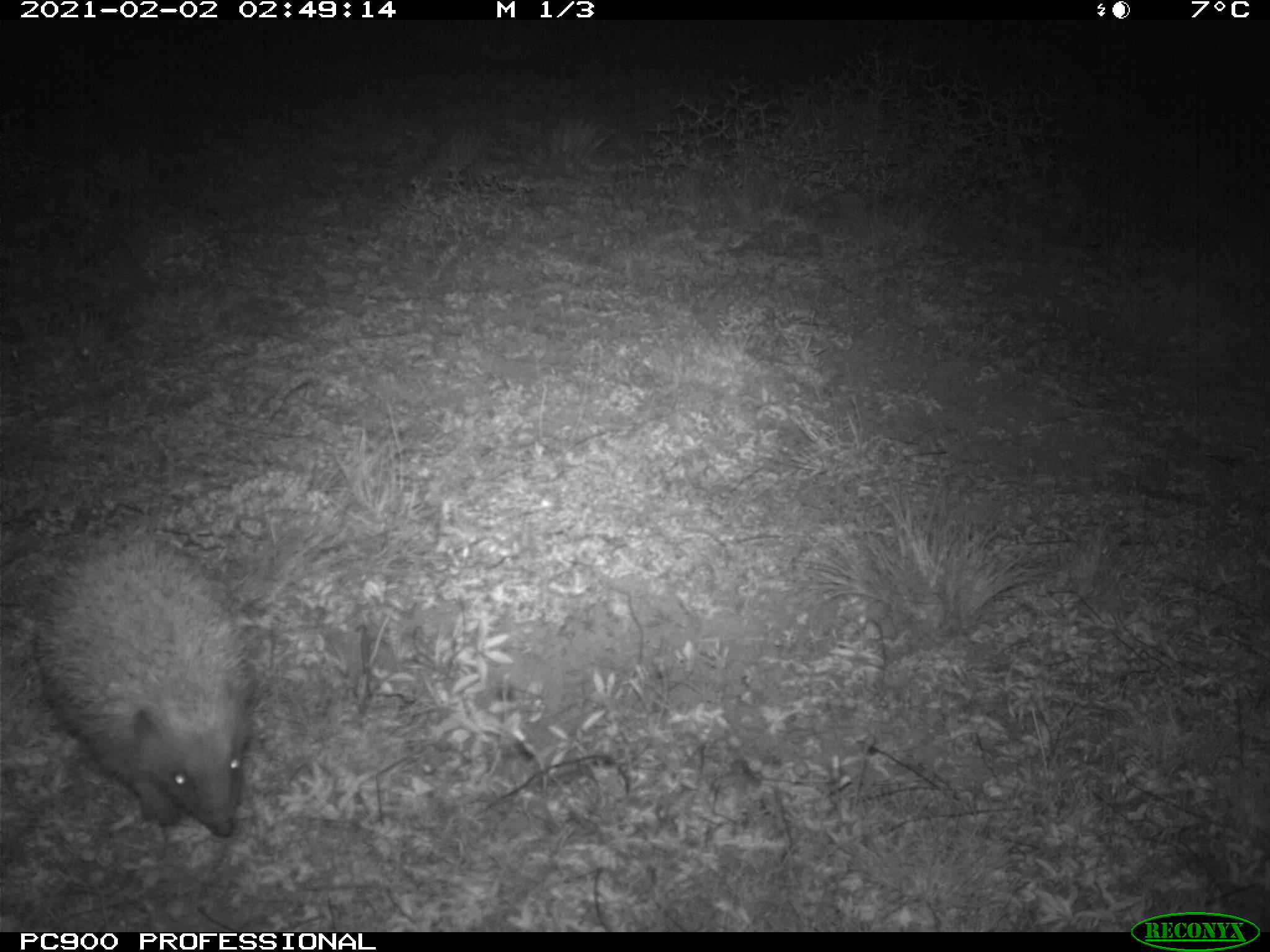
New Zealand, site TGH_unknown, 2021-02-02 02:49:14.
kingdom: Animalia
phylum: Chordata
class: Mammalia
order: Eulipotyphla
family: Erinaceidae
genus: Erinaceus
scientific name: Erinaceus europaeus europaeus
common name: european hedgehog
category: hedgehog